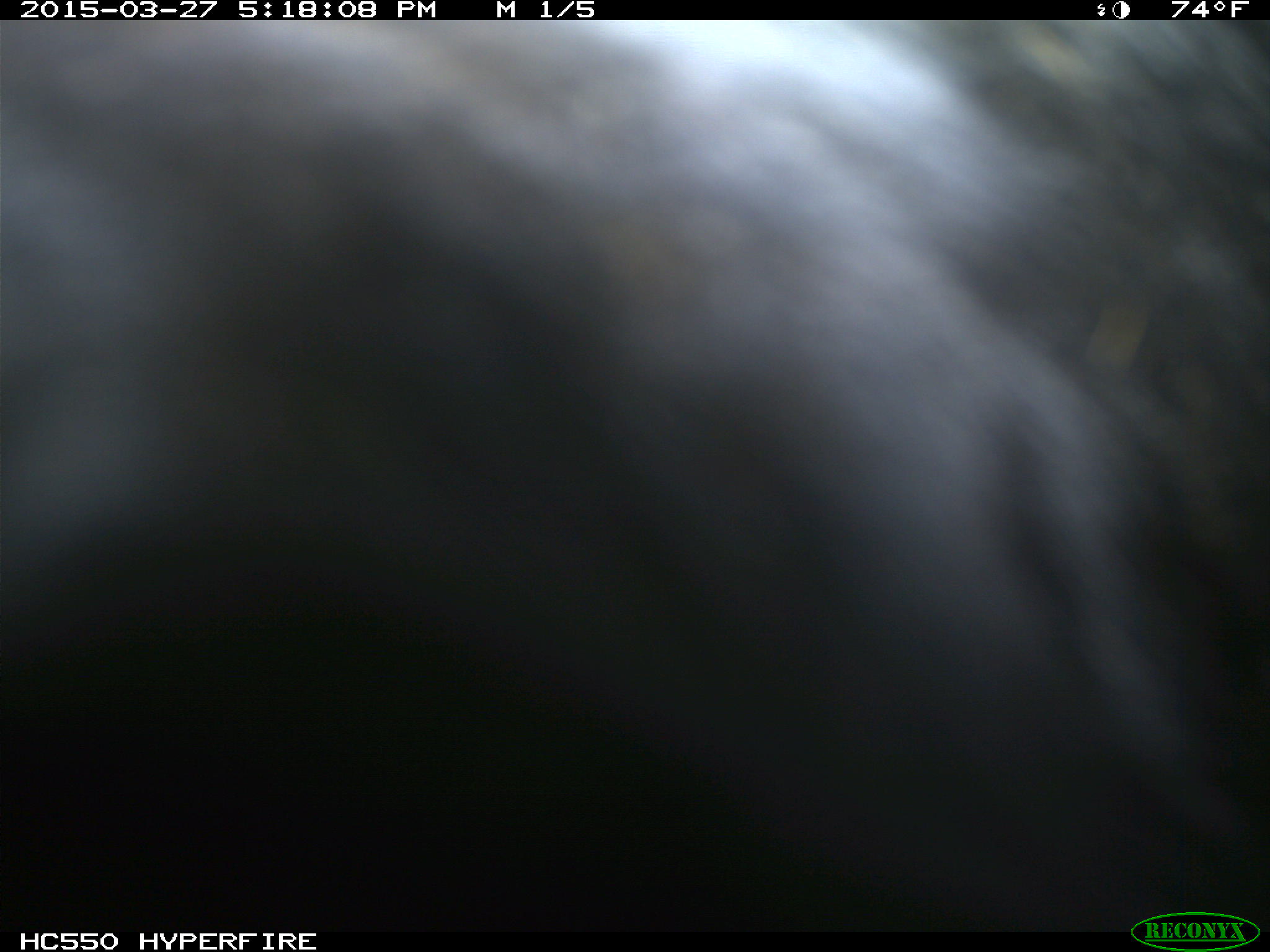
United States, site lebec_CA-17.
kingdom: Animalia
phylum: Chordata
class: Mammalia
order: Artiodactyla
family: Bovidae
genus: Bos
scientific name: Bos taurus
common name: domestic cow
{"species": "Bos taurus (domestic cow)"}